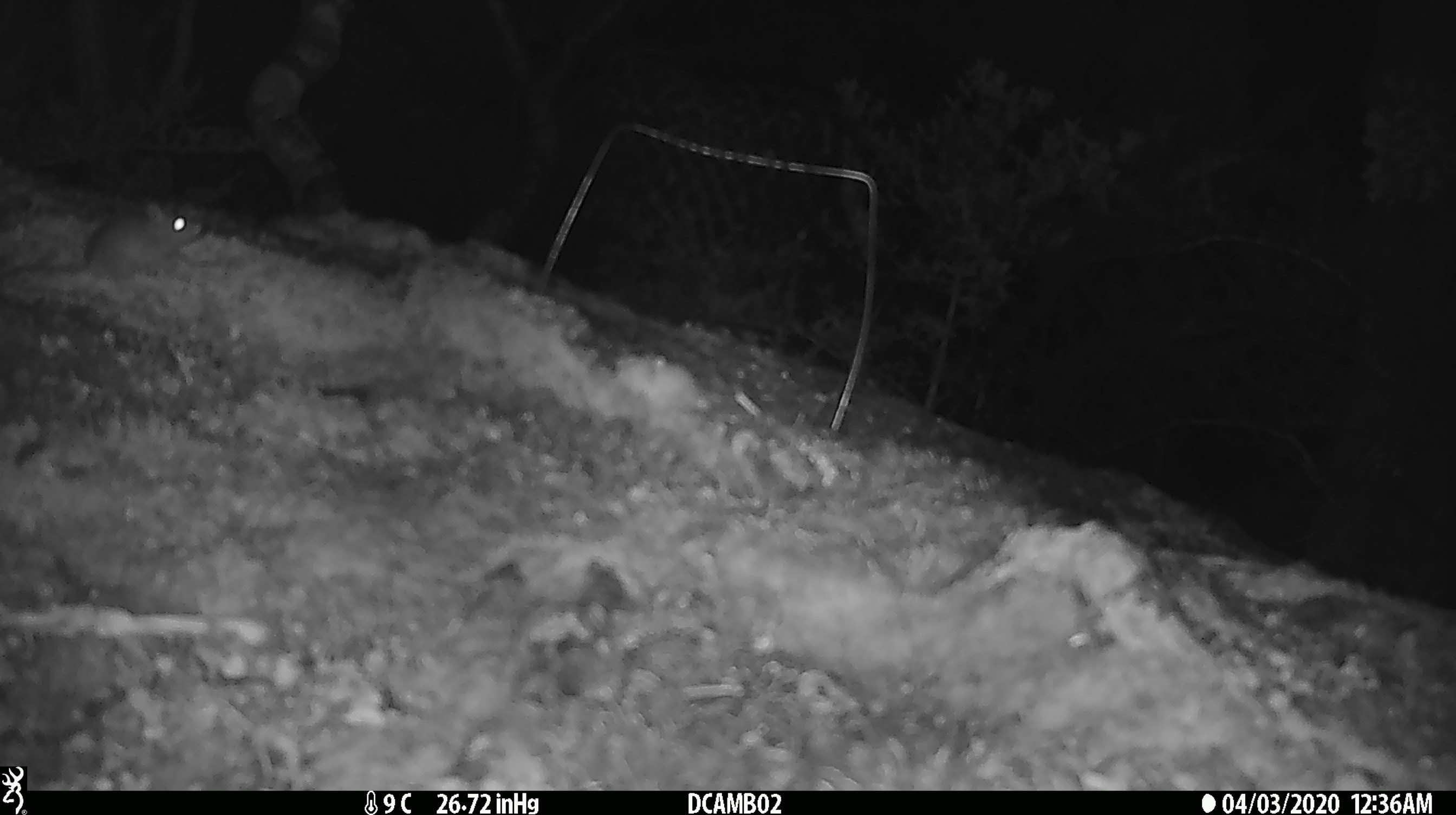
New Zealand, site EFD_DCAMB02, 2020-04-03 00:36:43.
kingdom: Animalia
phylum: Chordata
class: Mammalia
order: Rodentia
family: Muridae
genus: Mus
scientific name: Mus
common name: mouse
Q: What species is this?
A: Mouse (Mus).